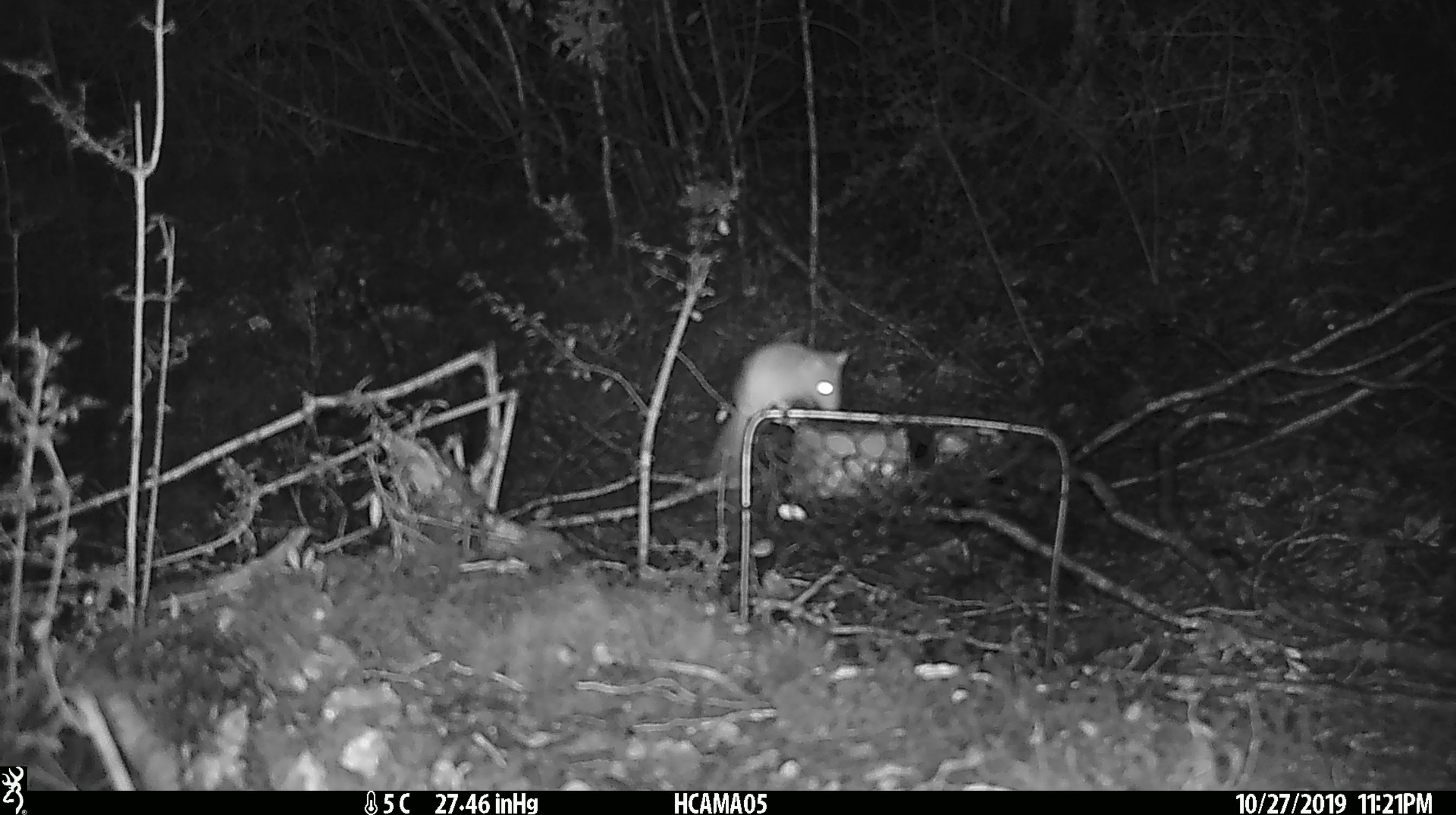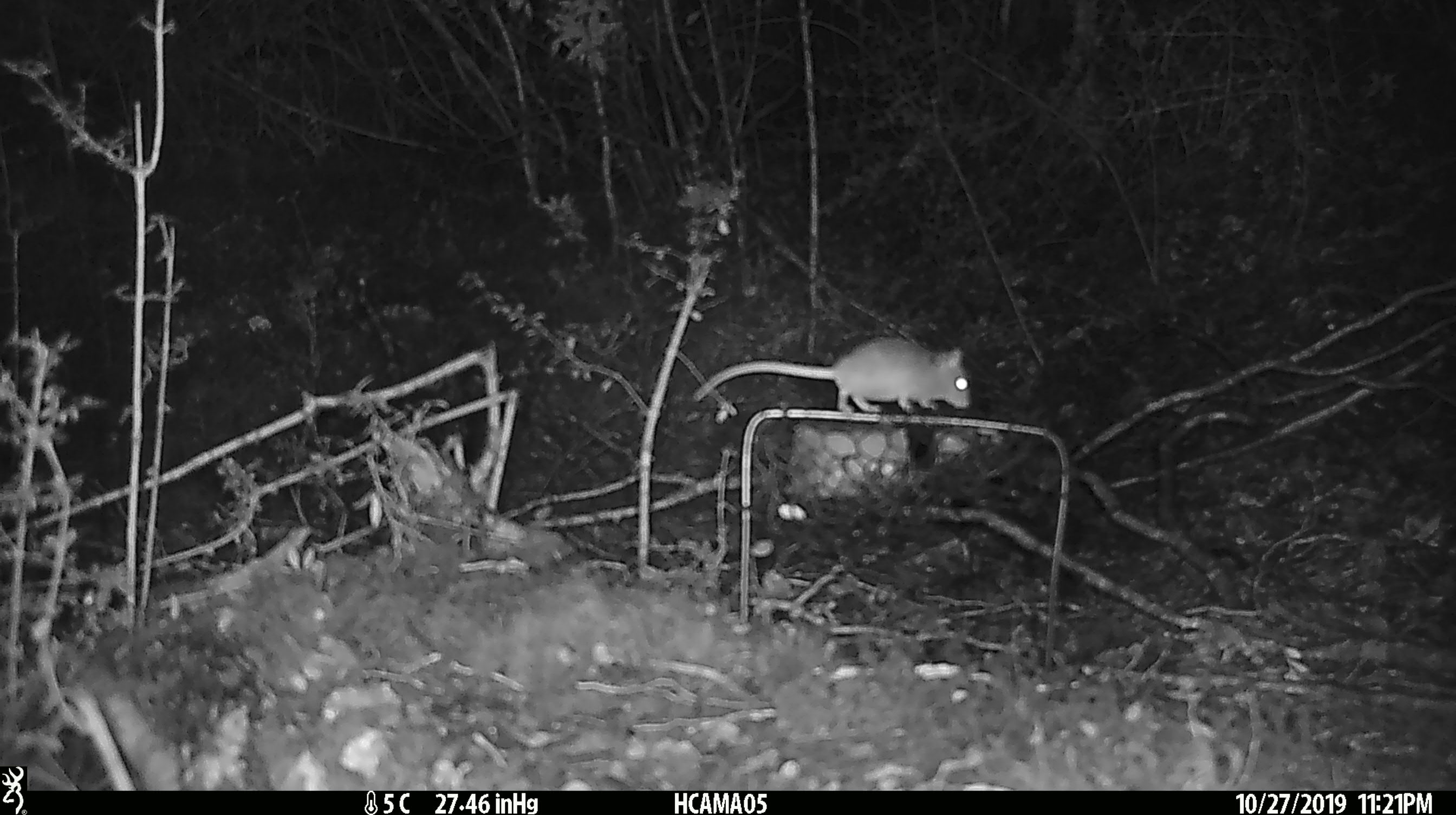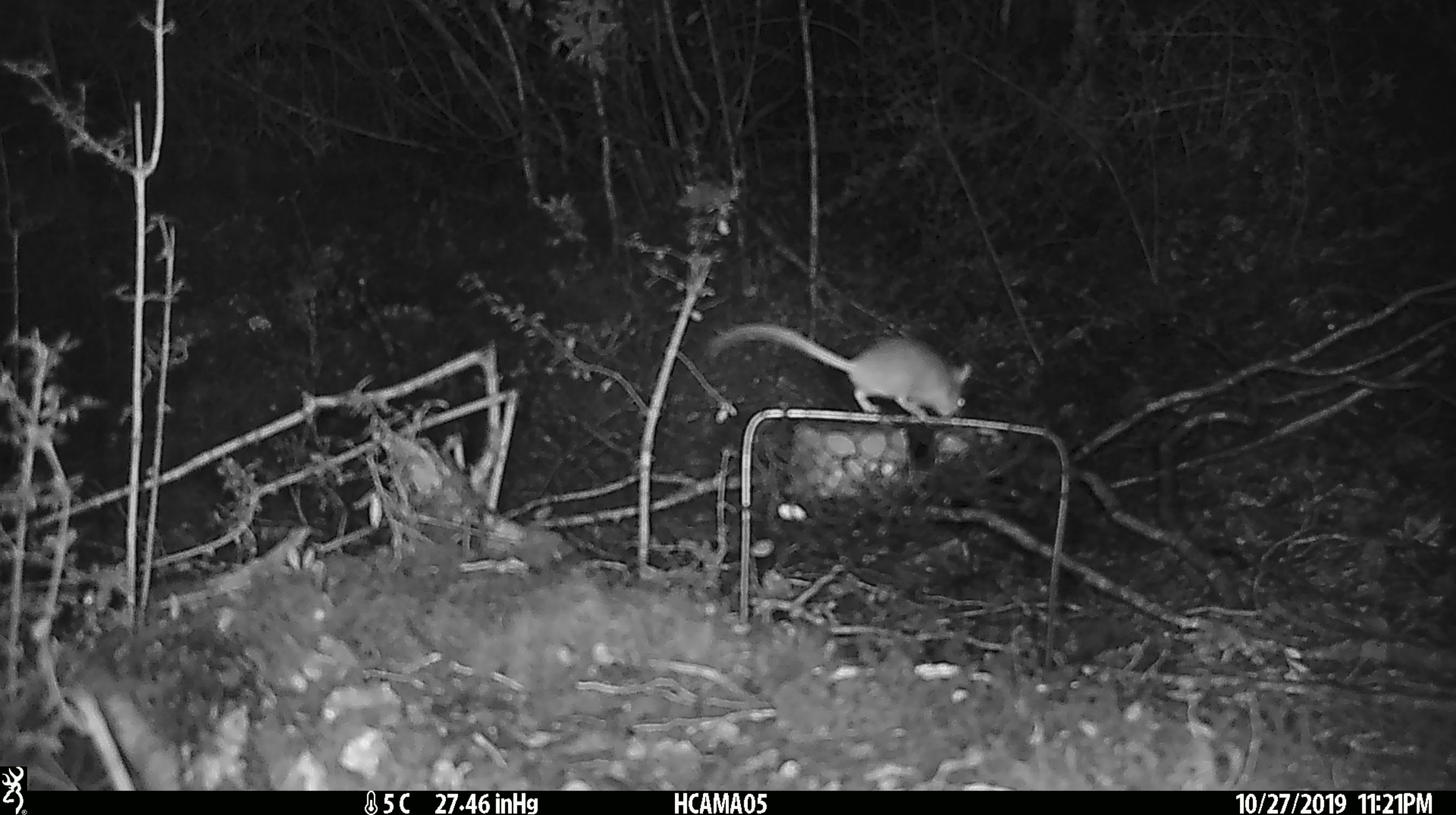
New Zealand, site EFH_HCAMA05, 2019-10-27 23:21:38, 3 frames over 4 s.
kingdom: Animalia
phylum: Chordata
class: Mammalia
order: Rodentia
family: Muridae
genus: Mus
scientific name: Mus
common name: mouse